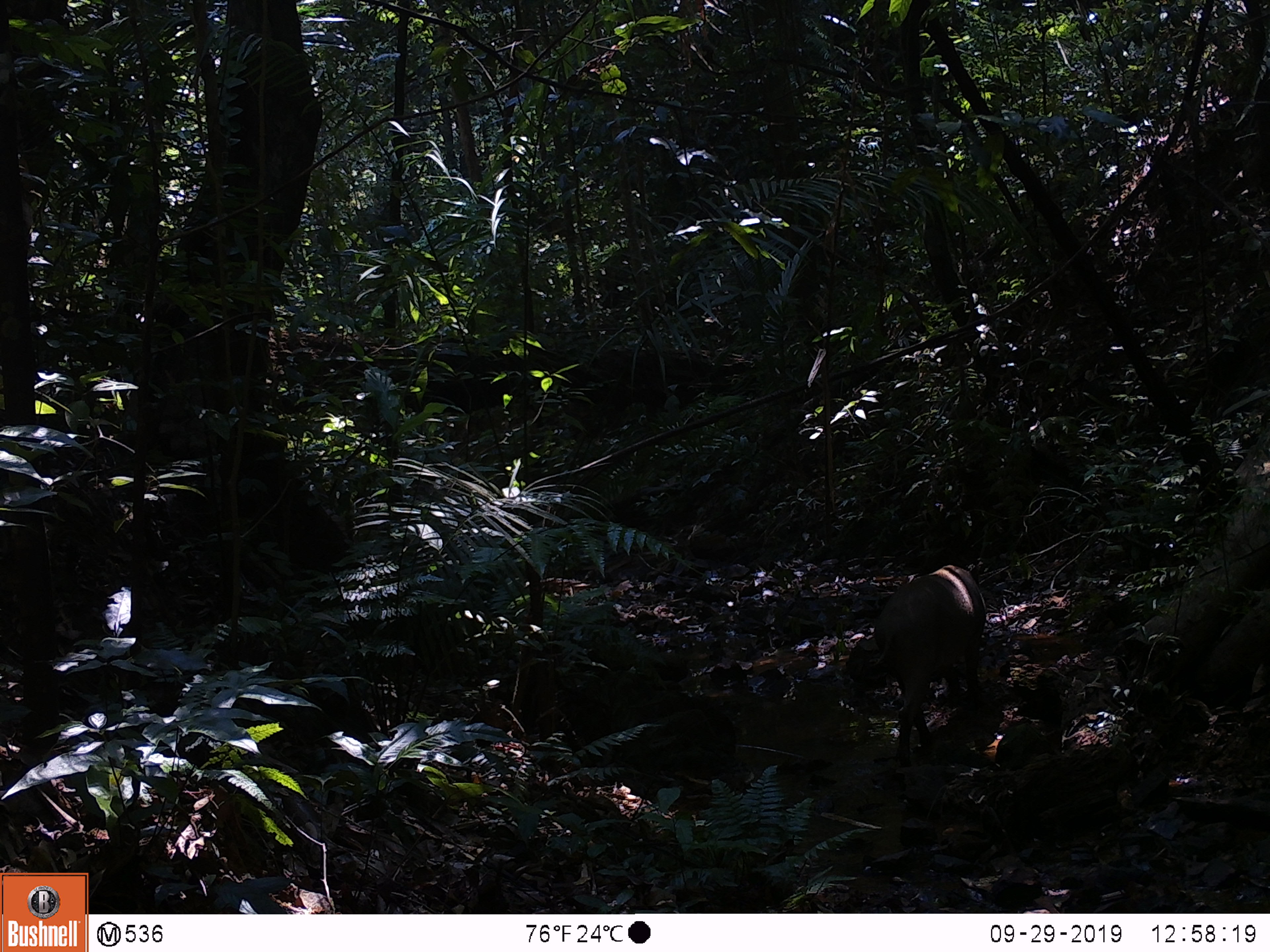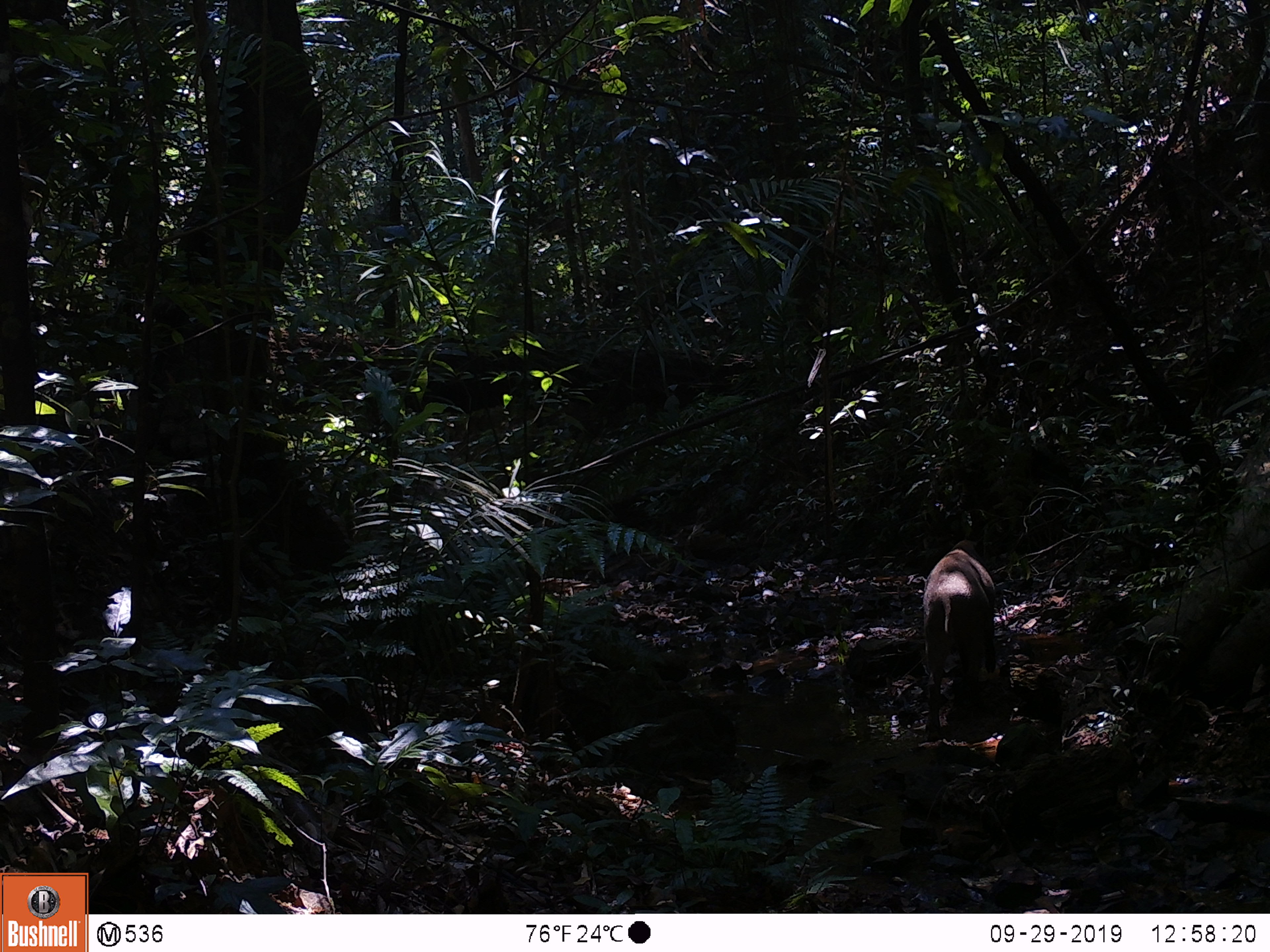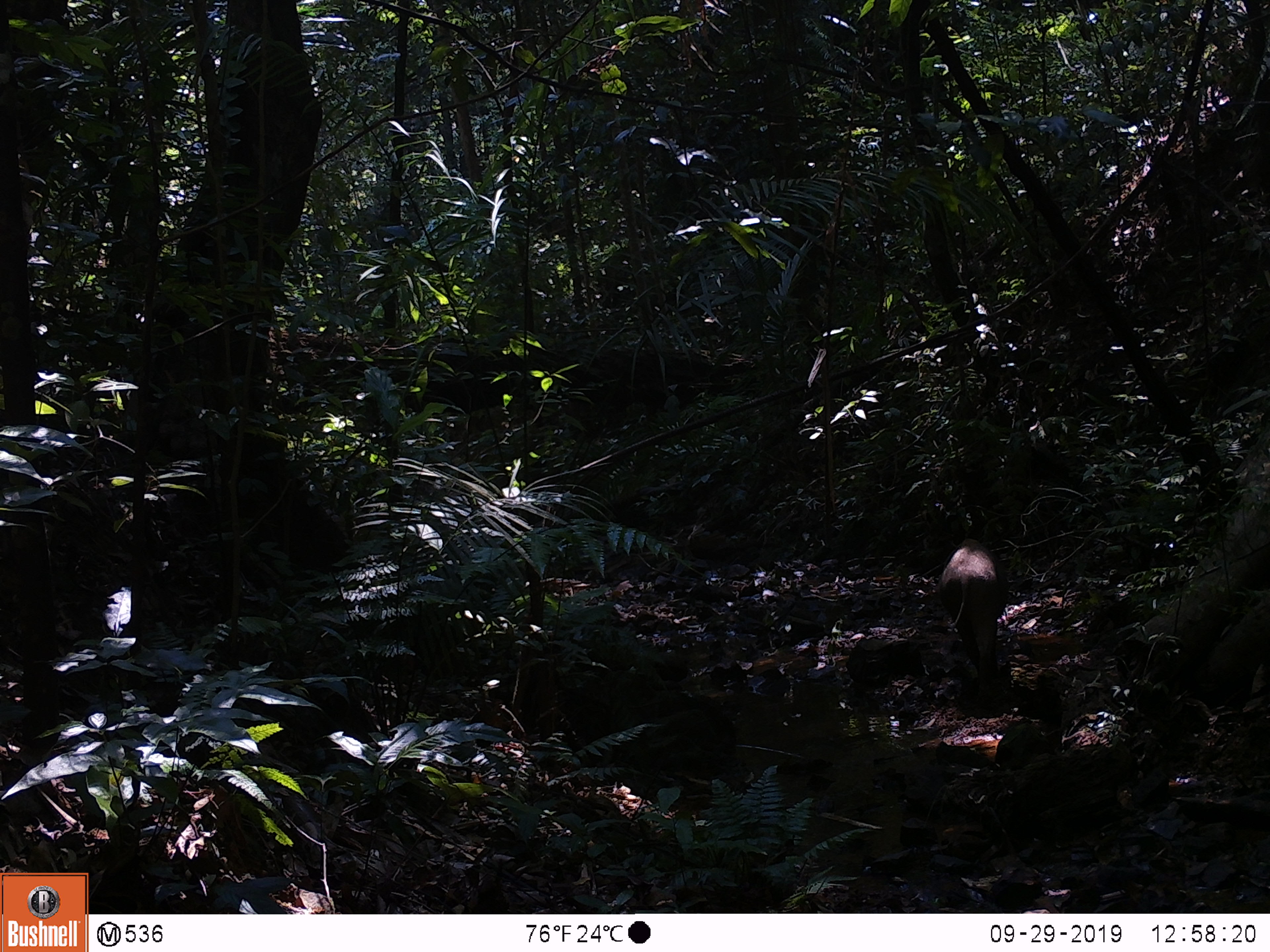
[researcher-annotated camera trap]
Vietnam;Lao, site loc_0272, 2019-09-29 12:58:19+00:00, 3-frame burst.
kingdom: Animalia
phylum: Chordata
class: Mammalia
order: Artiodactyla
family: Suidae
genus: Sus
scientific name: Sus scrofa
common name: eurasian wild pig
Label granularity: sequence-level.